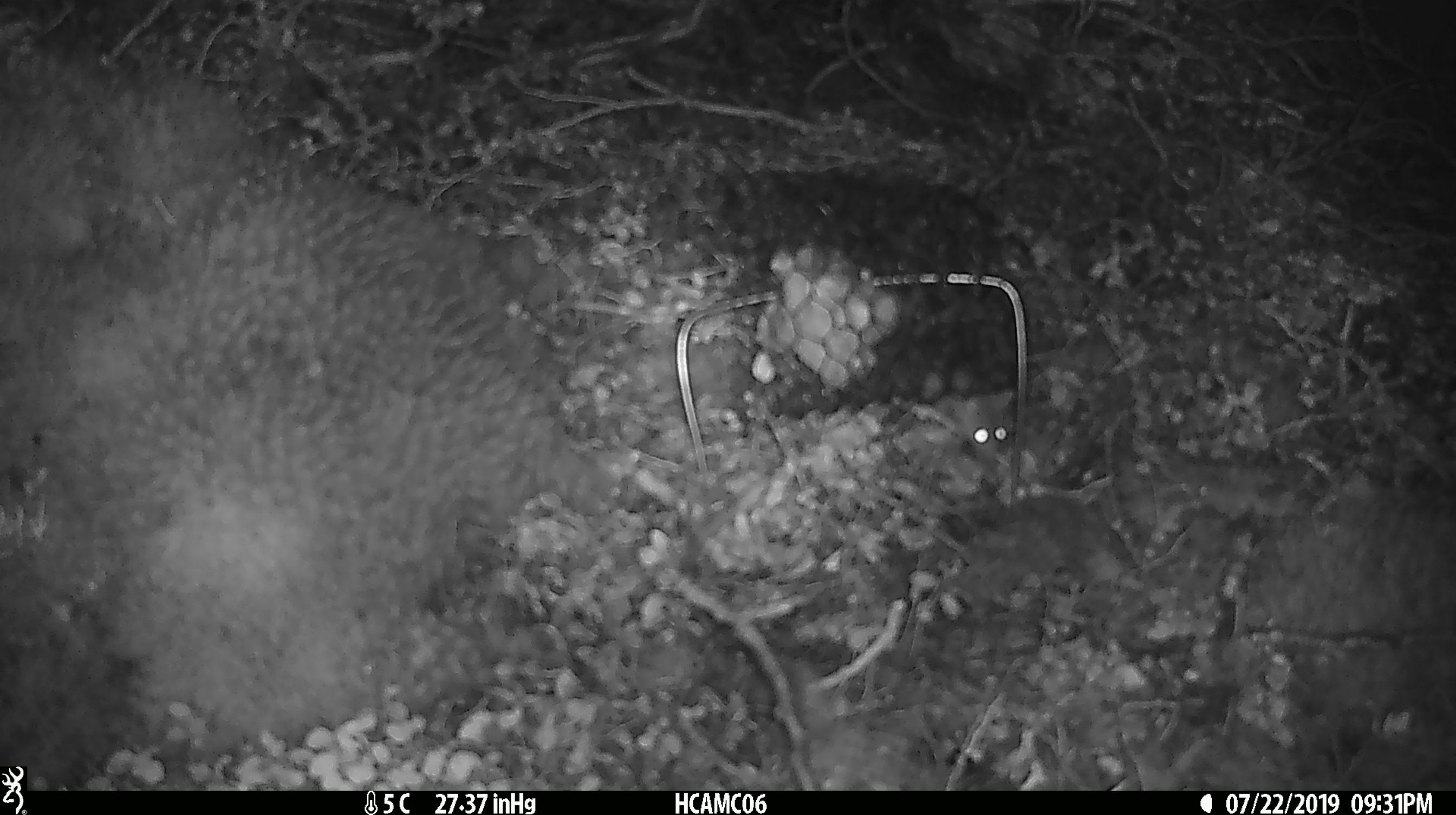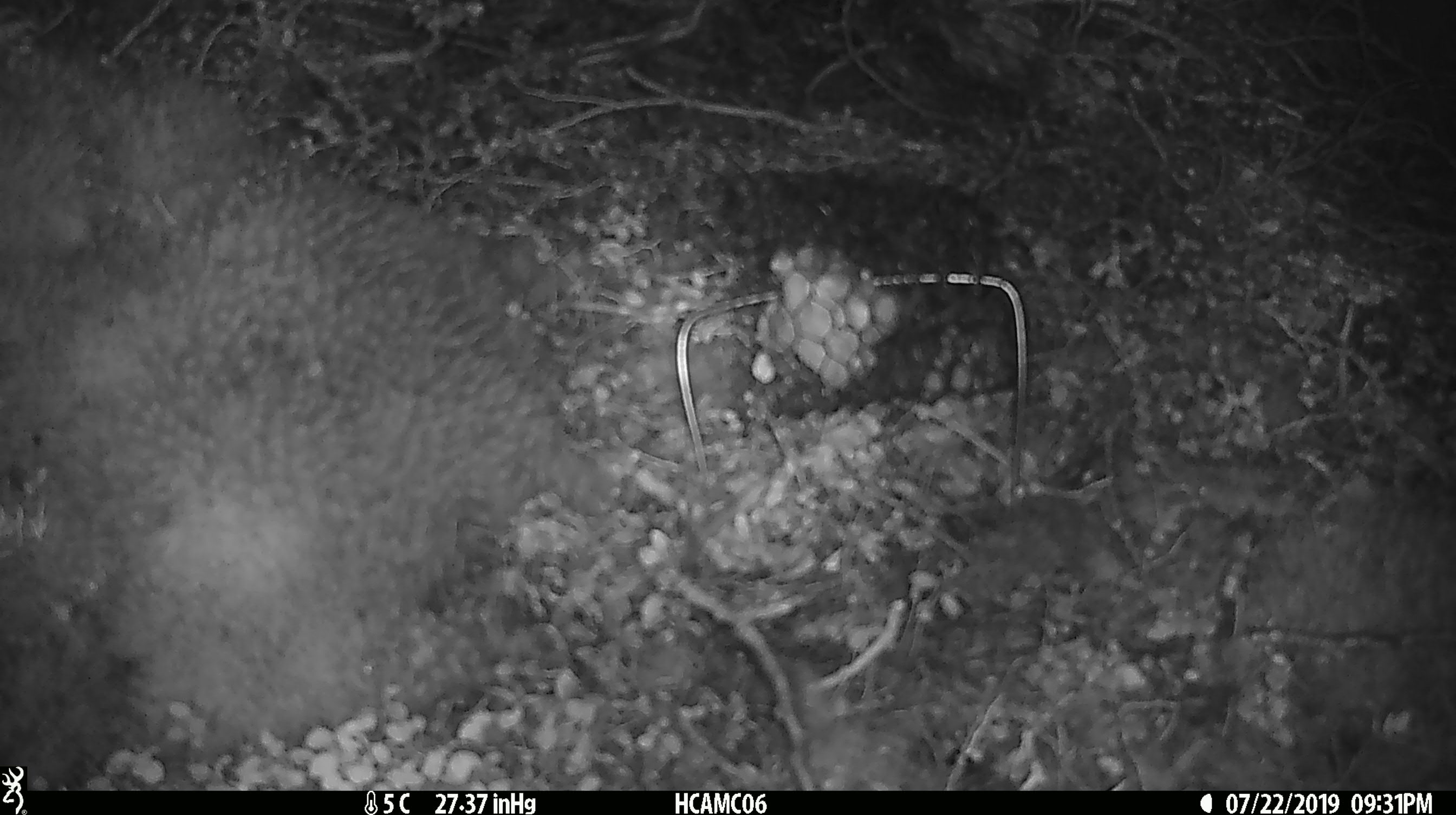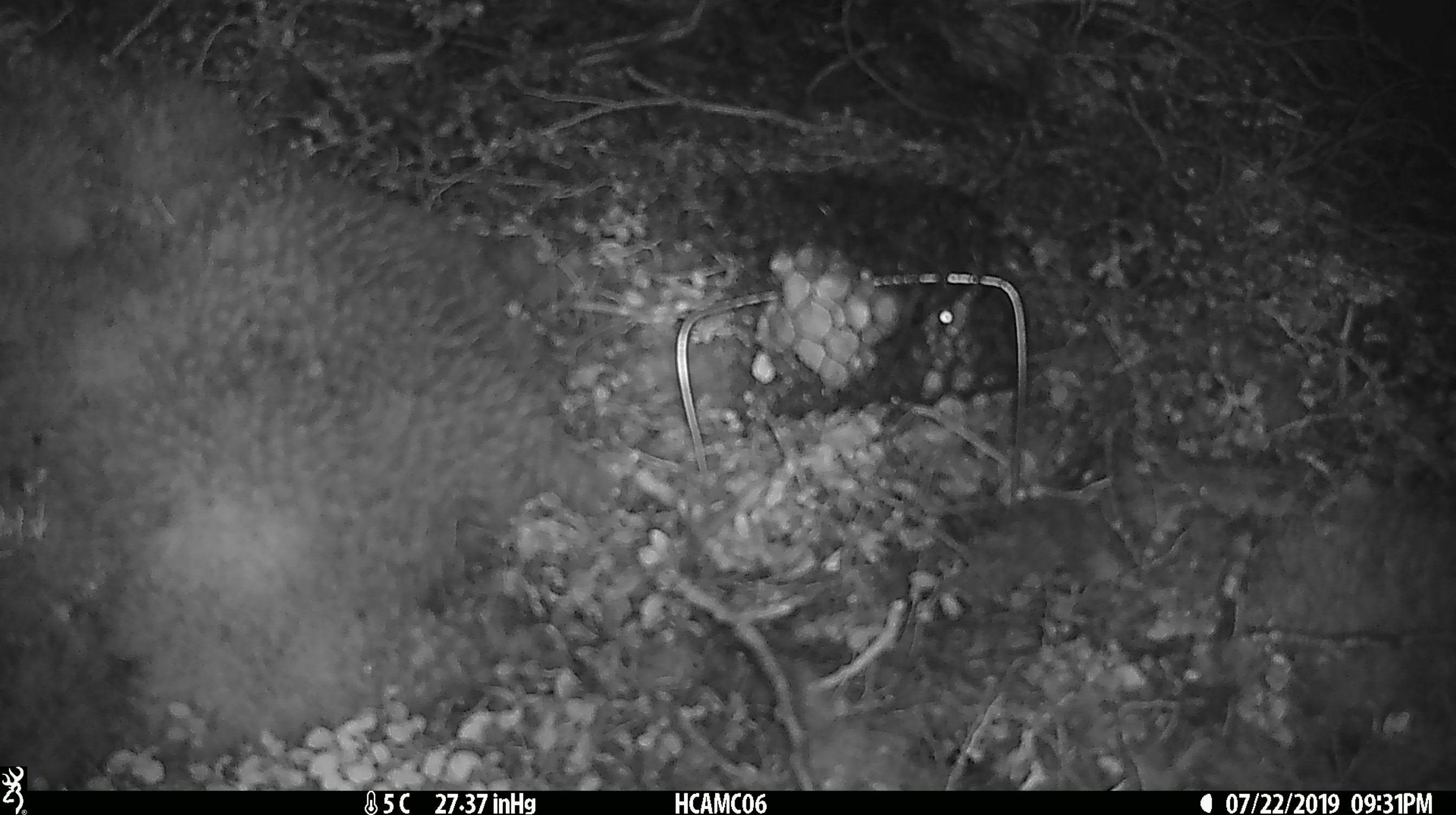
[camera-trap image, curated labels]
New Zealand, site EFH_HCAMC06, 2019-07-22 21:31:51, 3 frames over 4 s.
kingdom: Animalia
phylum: Chordata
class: Mammalia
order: Rodentia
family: Muridae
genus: Mus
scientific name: Mus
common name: mouse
Mouse (Mus).